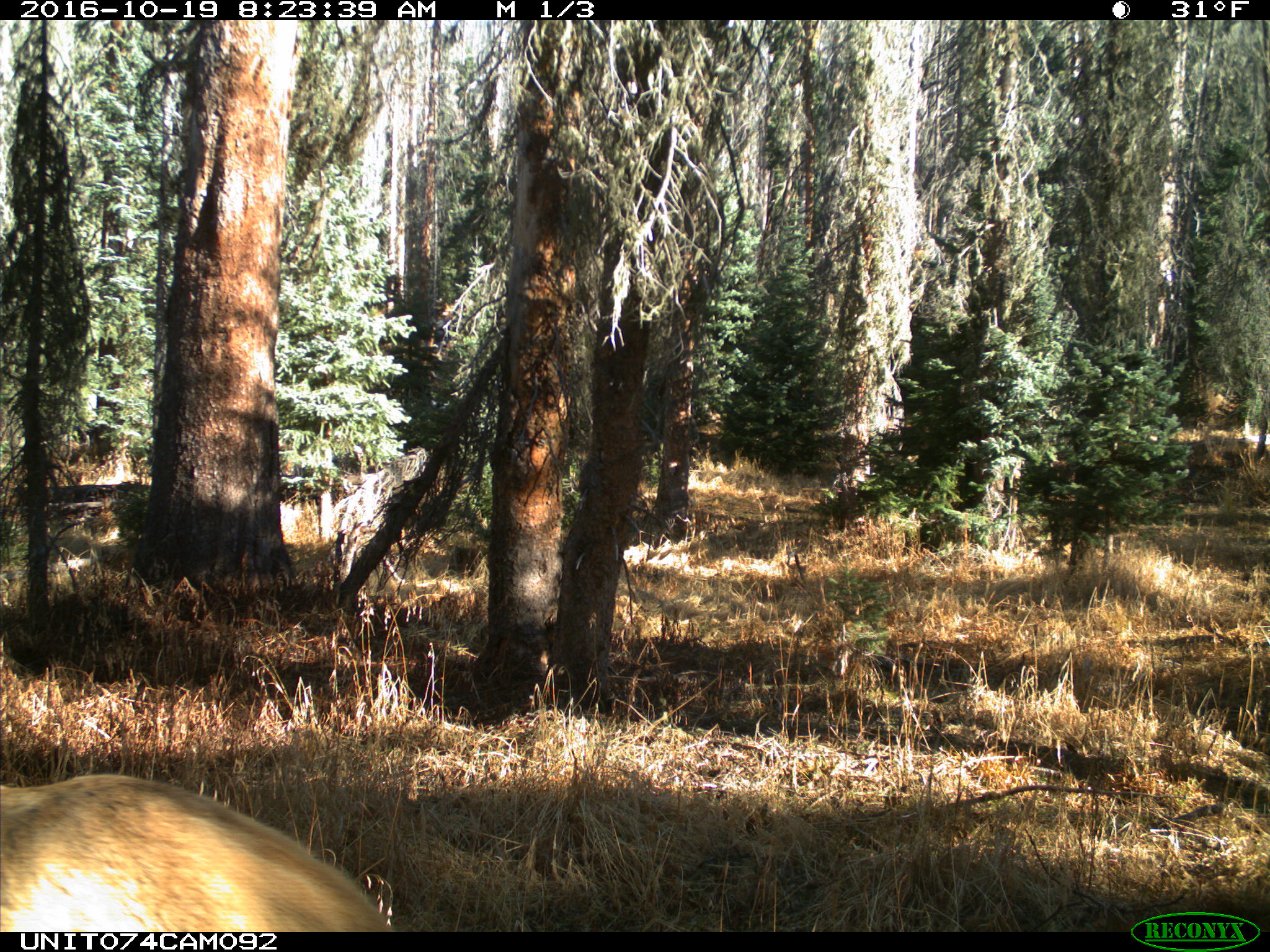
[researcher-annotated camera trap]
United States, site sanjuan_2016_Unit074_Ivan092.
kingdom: Animalia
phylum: Chordata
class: Mammalia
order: Artiodactyla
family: Cervidae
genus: Cervus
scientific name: Cervus elaphus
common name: red deer